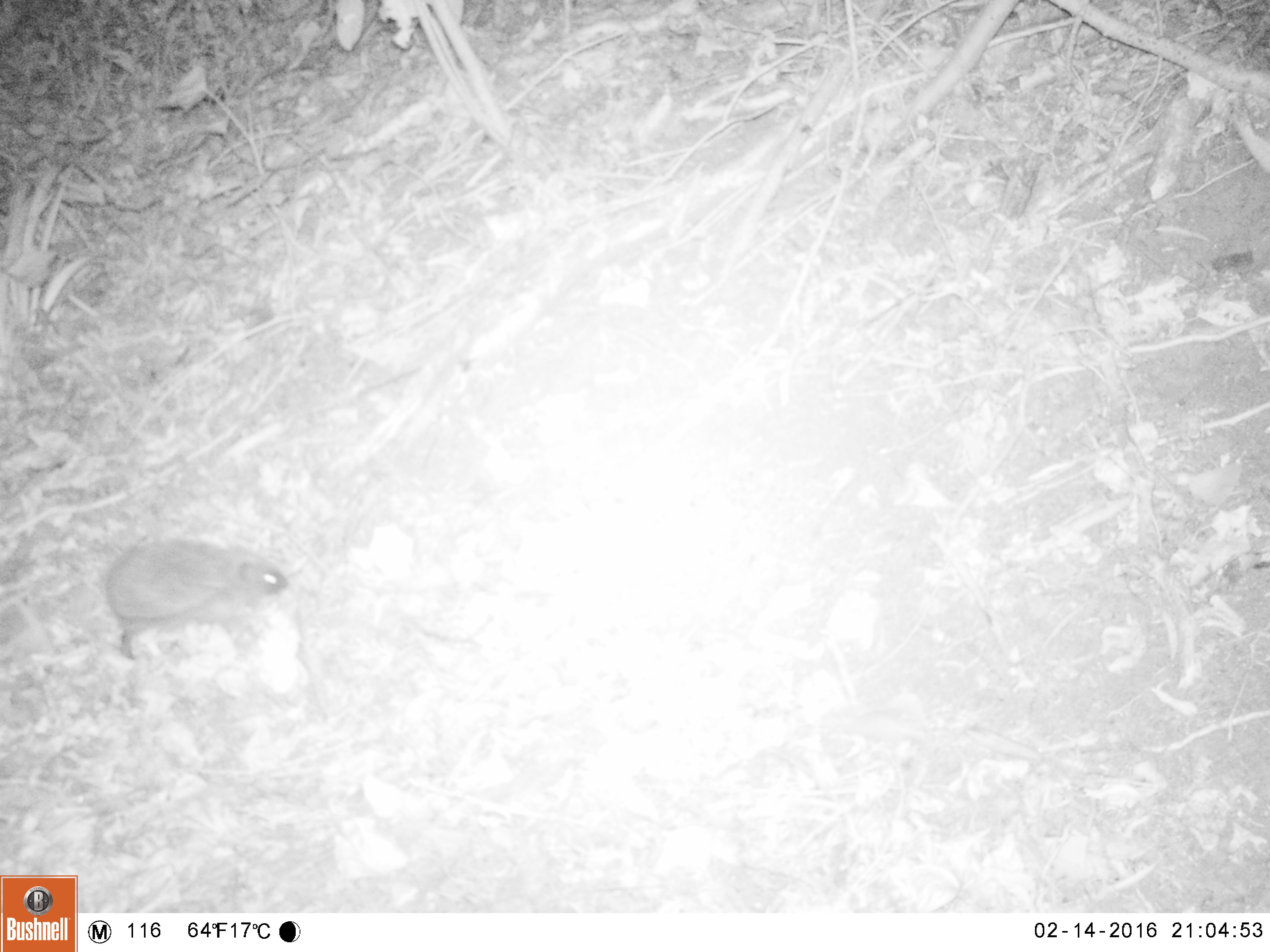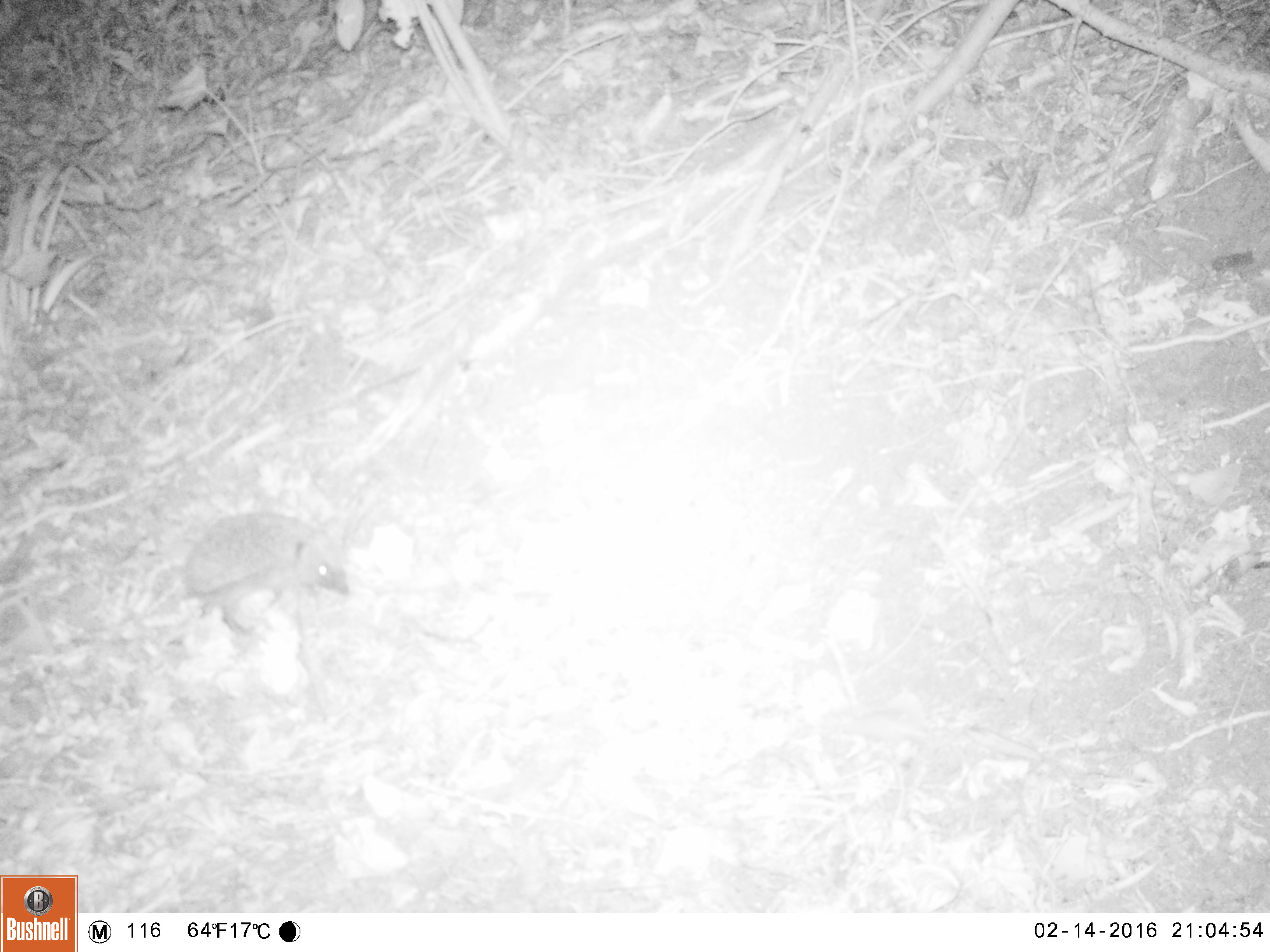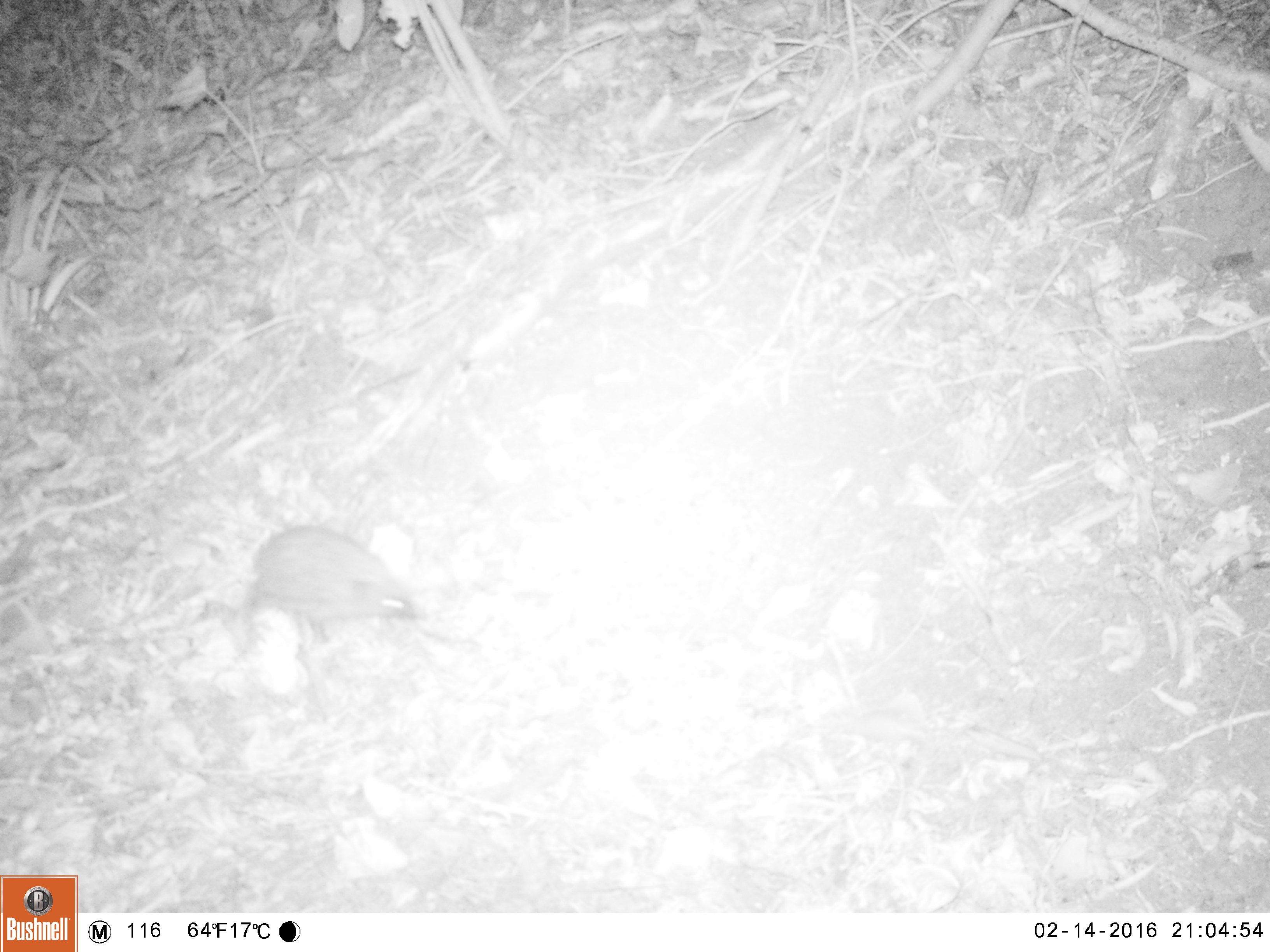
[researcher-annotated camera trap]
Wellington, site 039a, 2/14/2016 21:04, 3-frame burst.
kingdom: Animalia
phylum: Chordata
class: Mammalia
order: Eulipotyphla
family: Erinaceidae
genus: Erinaceus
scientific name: Erinaceus europaeus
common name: hedgehog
Hedgehog (Erinaceus europaeus).